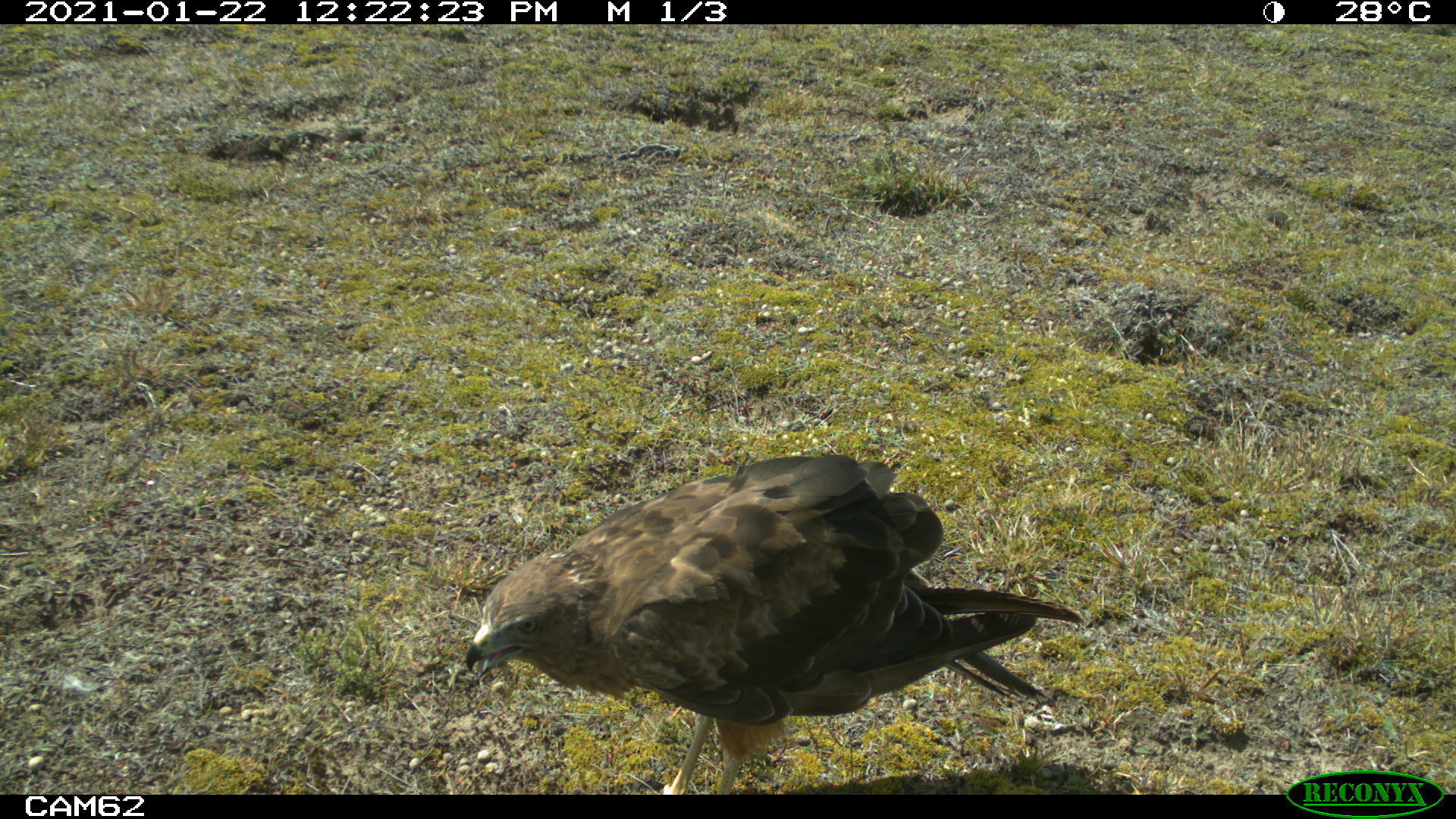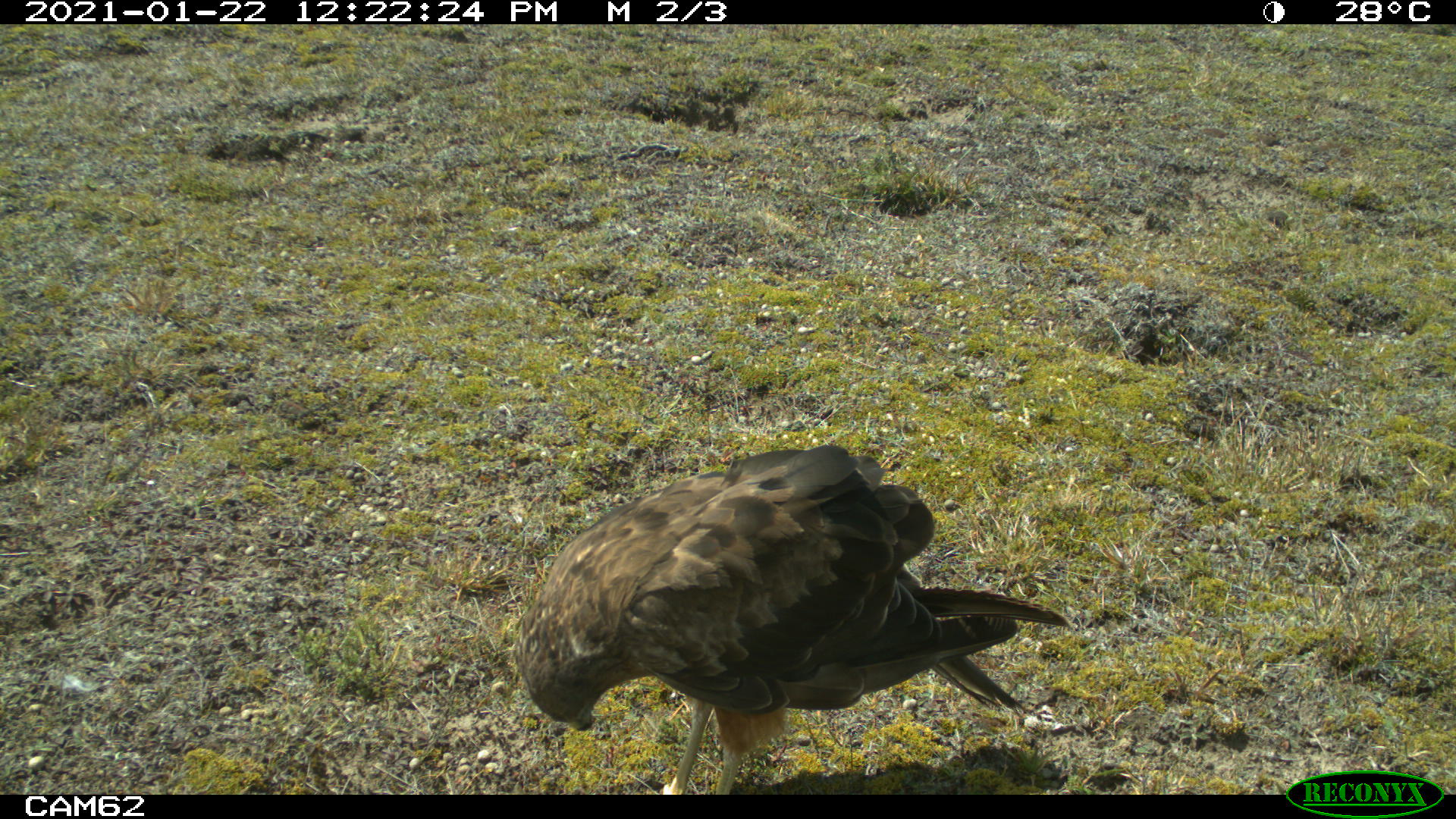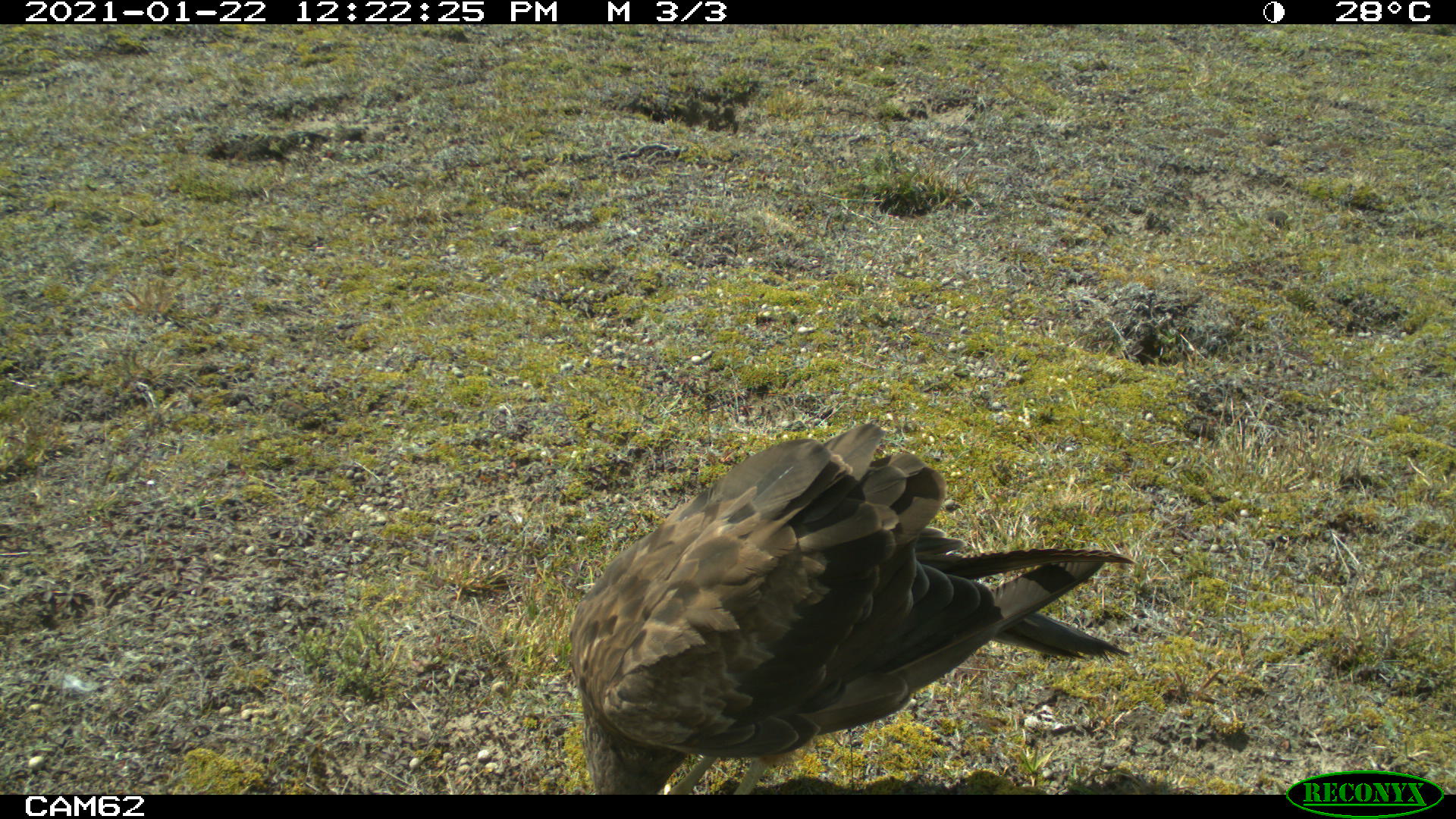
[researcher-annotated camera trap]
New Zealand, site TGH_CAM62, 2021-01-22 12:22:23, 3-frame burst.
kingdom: Animalia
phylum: Chordata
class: Aves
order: Accipitriformes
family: Accipitridae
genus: Circus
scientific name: Circus approximans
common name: swamp harrier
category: harrier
Harrier (swamp harrier) (Circus approximans).